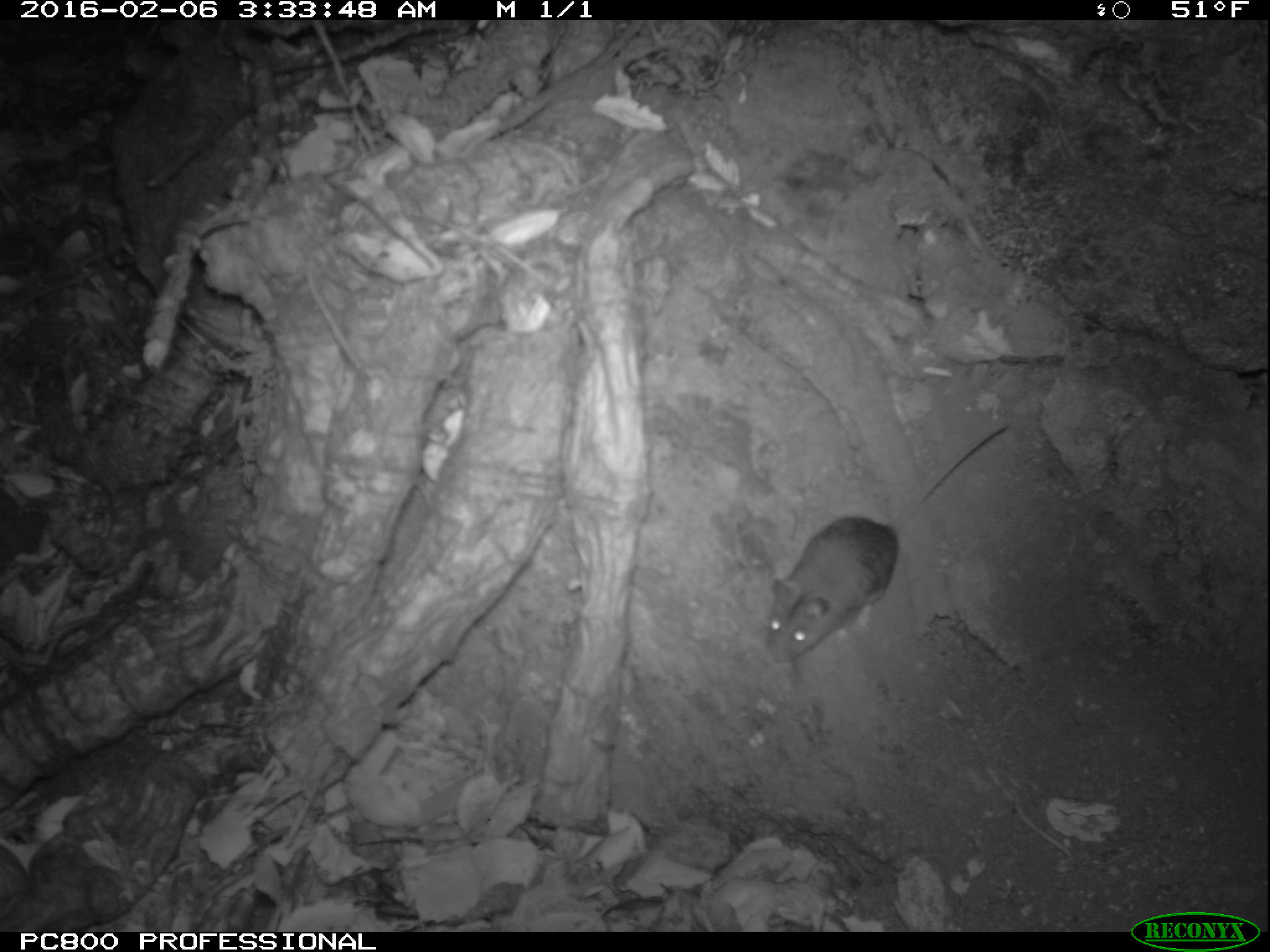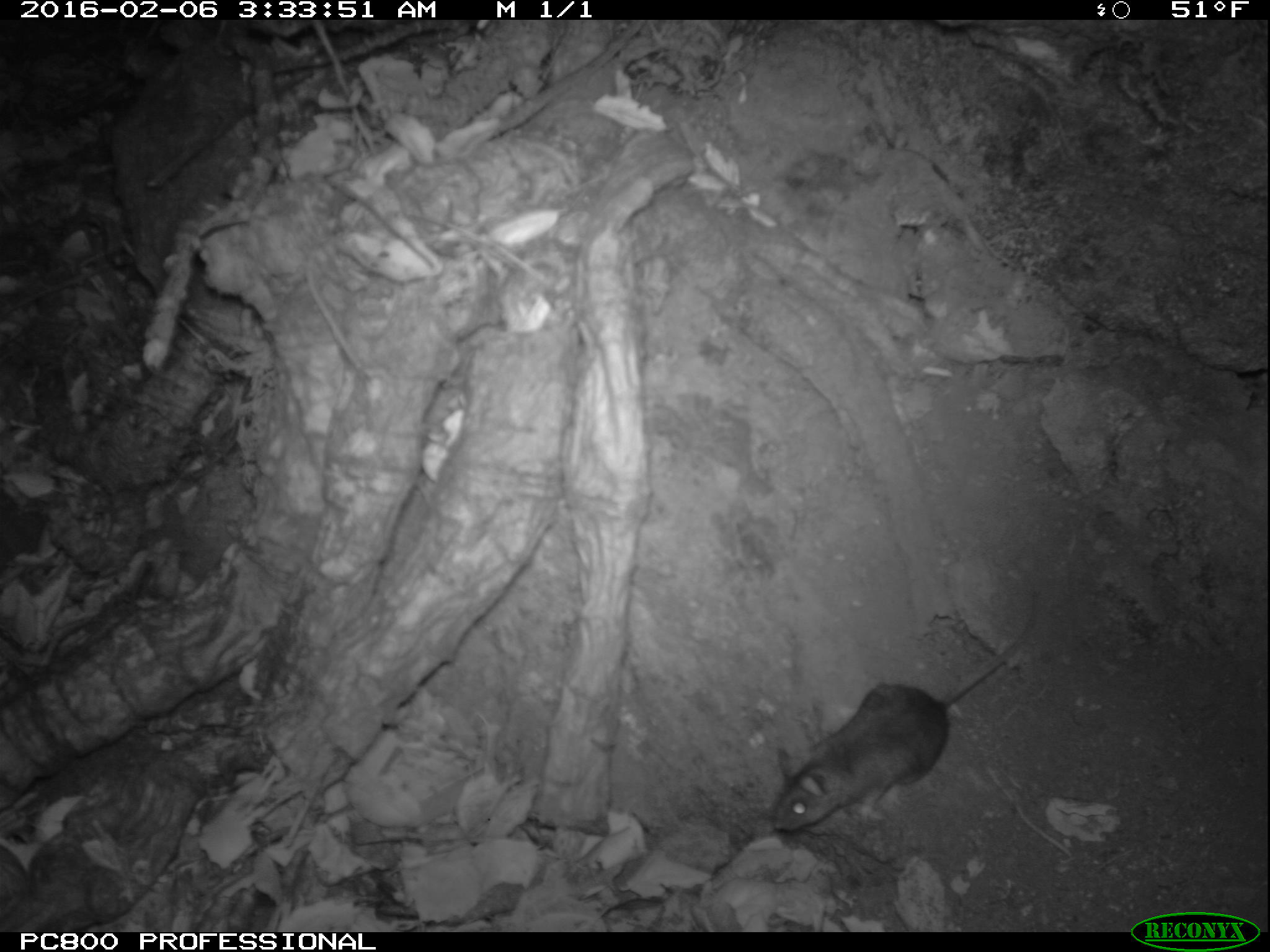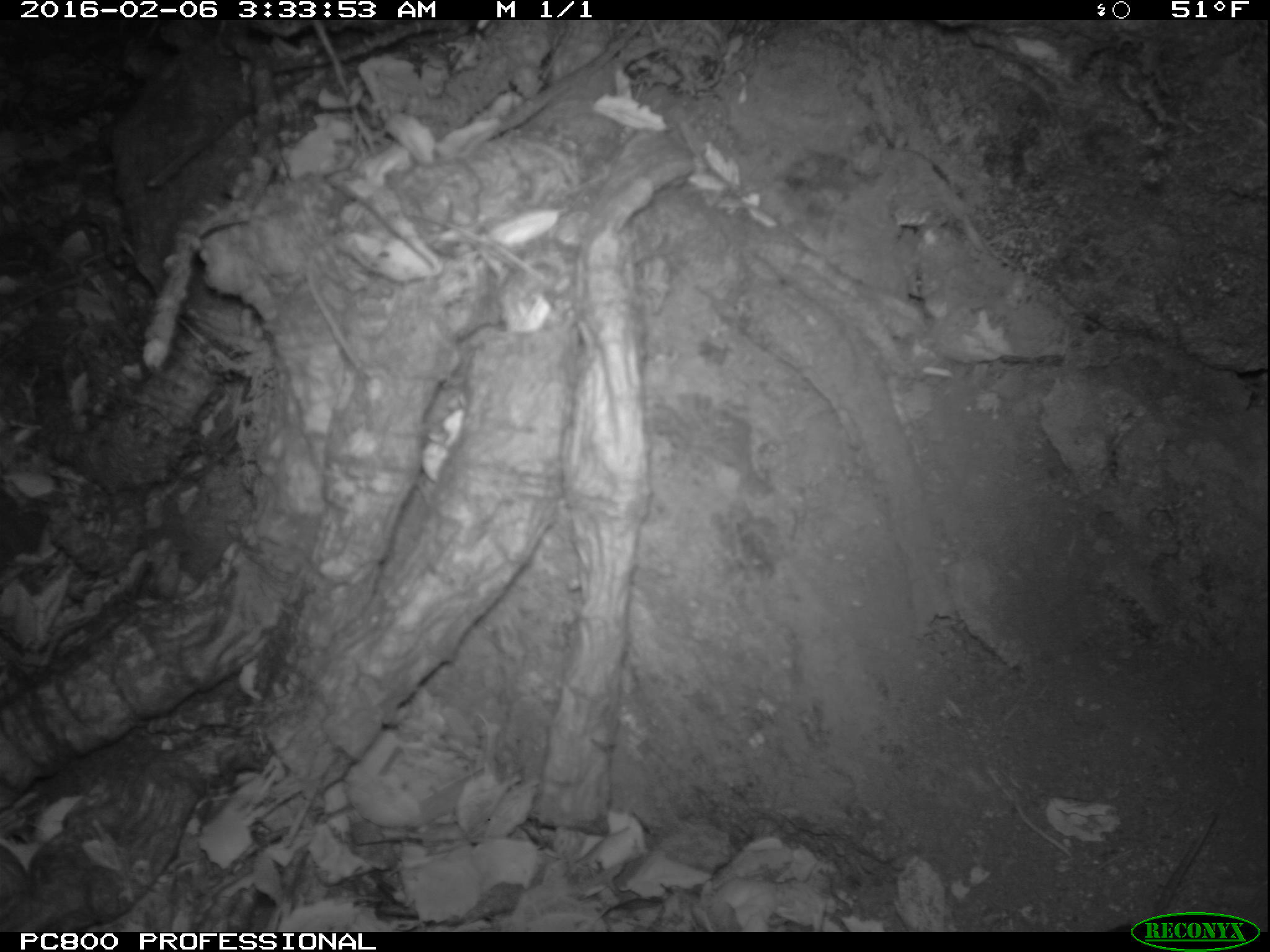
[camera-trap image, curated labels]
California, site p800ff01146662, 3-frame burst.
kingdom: Animalia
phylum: Chordata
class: Mammalia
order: Rodentia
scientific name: Rodentia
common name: rodent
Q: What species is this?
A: Rodent (Rodentia).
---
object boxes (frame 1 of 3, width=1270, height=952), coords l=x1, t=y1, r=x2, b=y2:
rodent: l=765, t=421, r=1006, b=664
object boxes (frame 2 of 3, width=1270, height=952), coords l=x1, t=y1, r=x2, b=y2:
rodent: l=770, t=565, r=1041, b=833